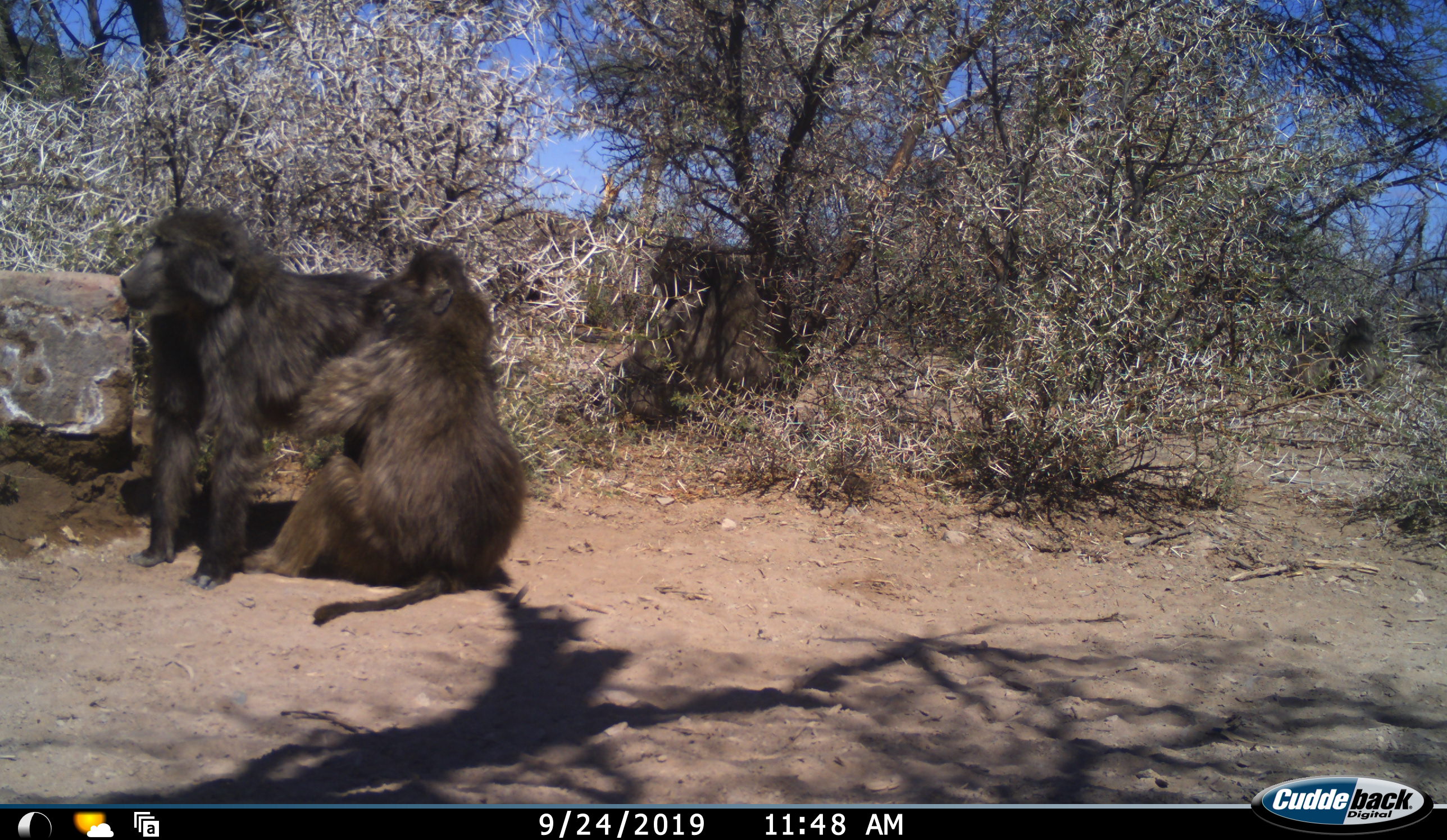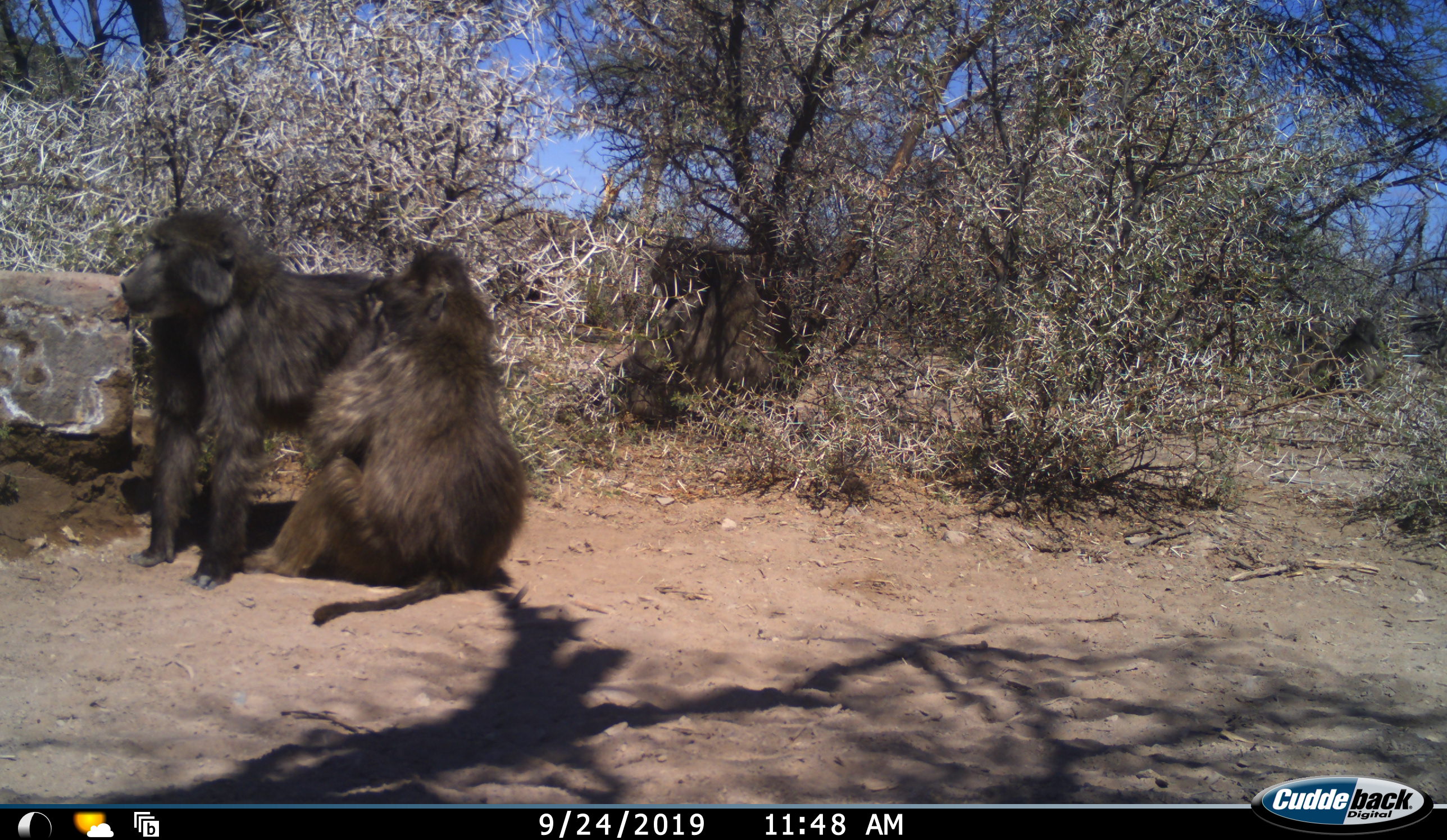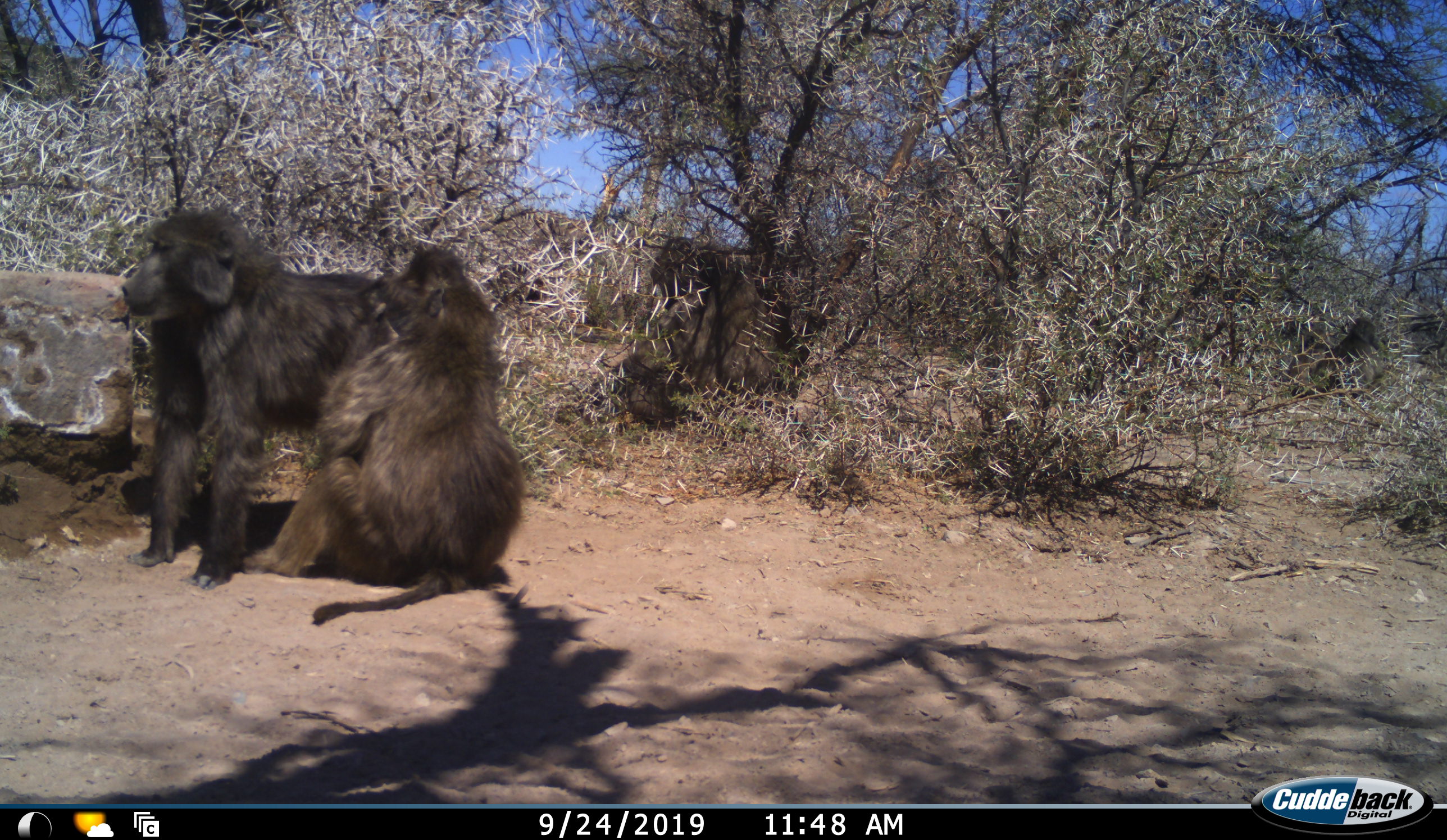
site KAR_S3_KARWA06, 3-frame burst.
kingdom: Animalia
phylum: Chordata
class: Mammalia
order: Primates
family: Cercopithecidae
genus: Papio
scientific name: Papio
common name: baboon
Baboon (Papio), count 4. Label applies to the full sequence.